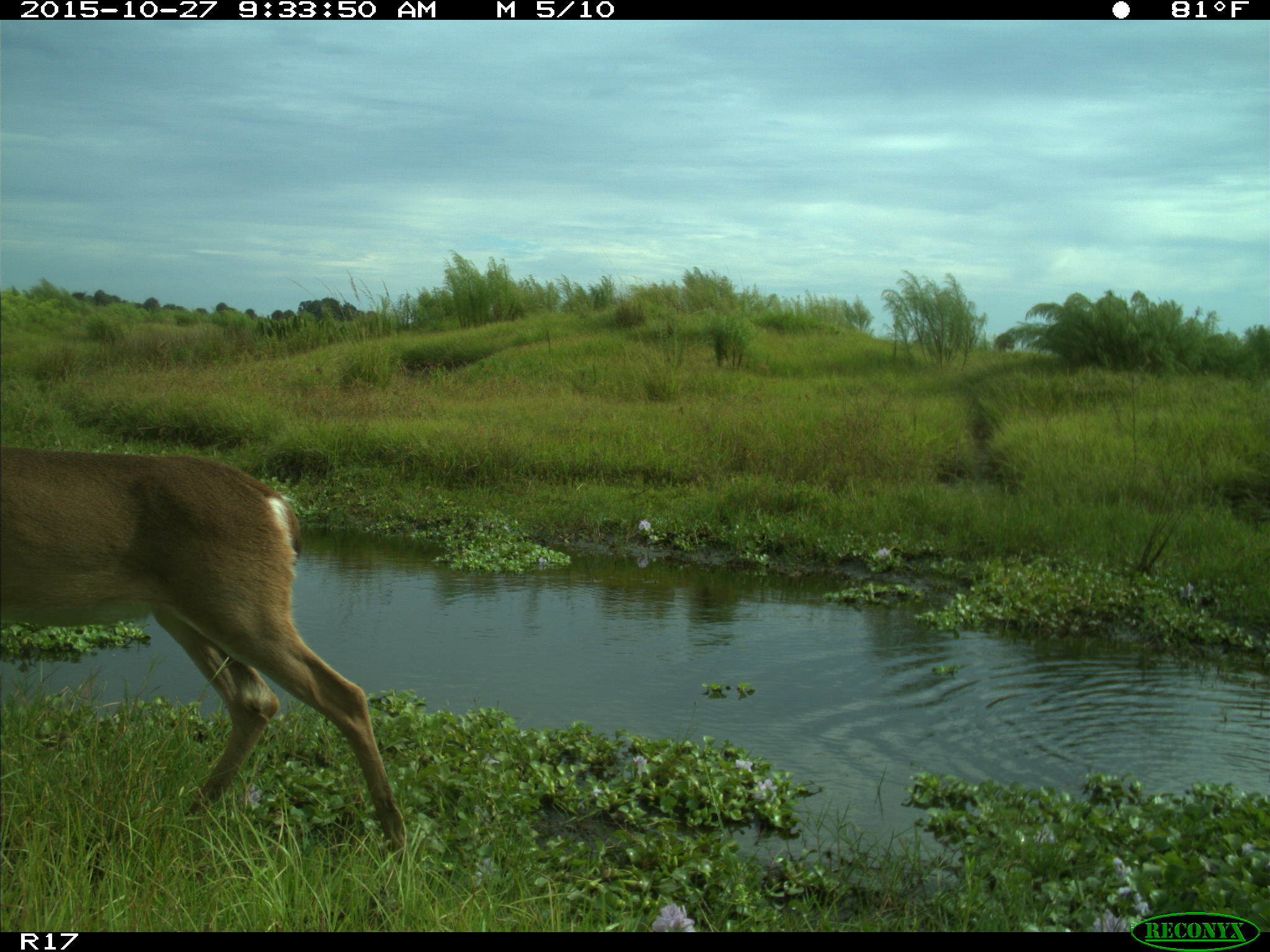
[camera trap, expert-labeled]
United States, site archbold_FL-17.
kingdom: Animalia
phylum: Chordata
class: Mammalia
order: Artiodactyla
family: Cervidae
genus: Odocoileus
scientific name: Odocoileus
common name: deer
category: unidentified deer